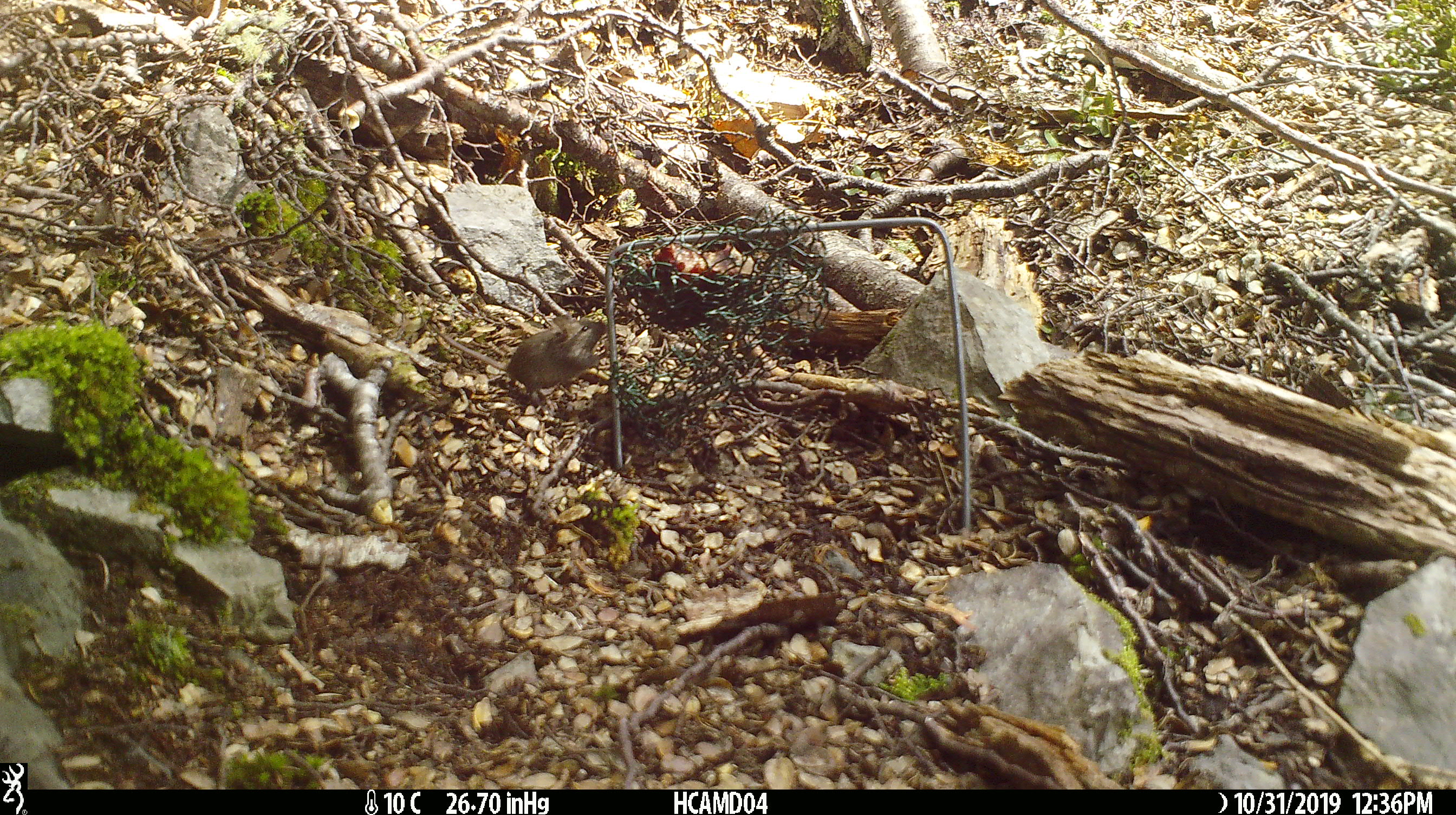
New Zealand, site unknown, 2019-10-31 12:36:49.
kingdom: Animalia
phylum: Chordata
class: Mammalia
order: Rodentia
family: Muridae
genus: Mus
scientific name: Mus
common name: mouse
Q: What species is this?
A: Mouse (Mus).